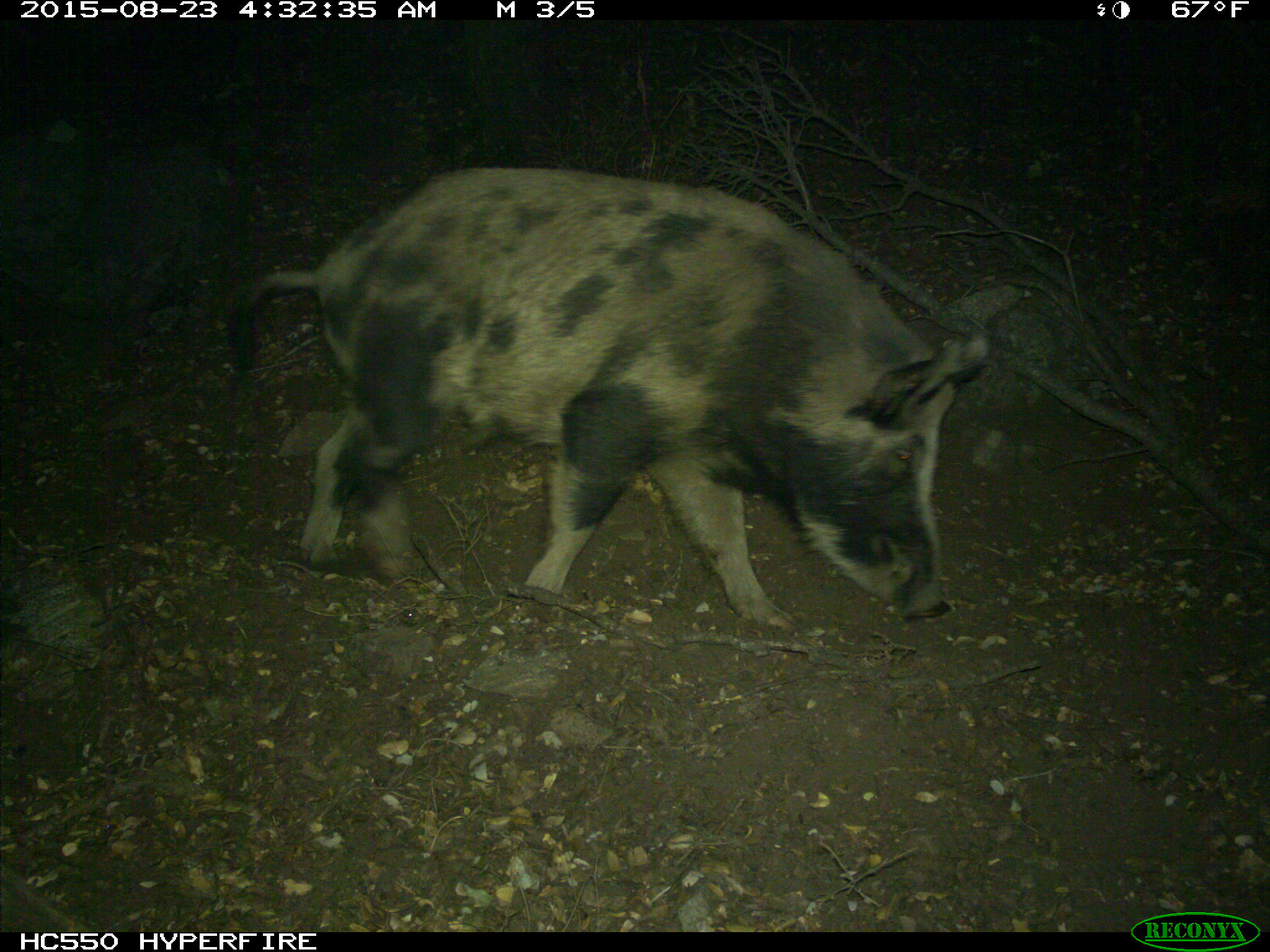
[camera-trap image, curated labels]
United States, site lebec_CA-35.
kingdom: Animalia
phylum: Chordata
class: Mammalia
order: Artiodactyla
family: Suidae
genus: Sus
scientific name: Sus scrofa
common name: wild boar